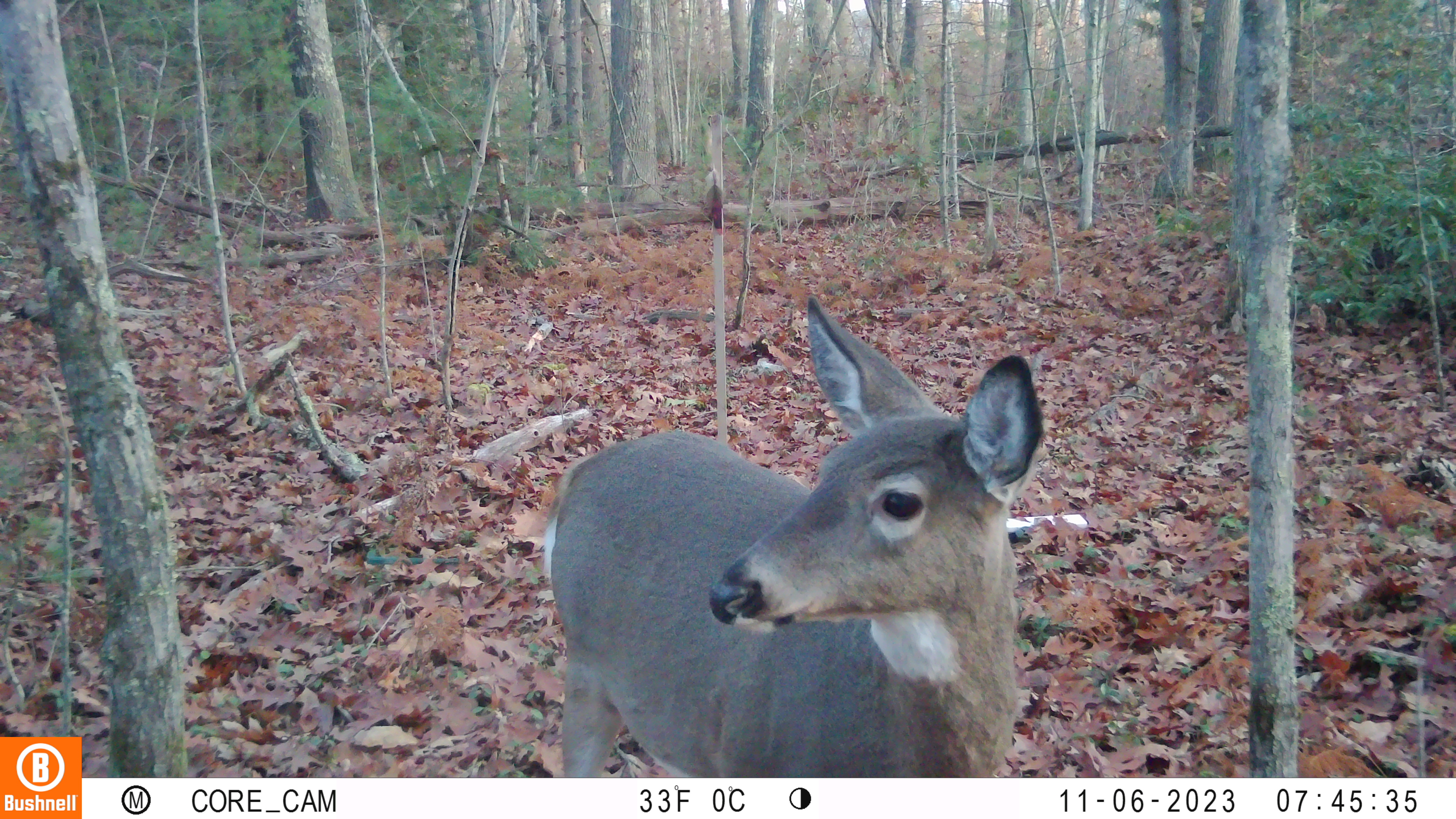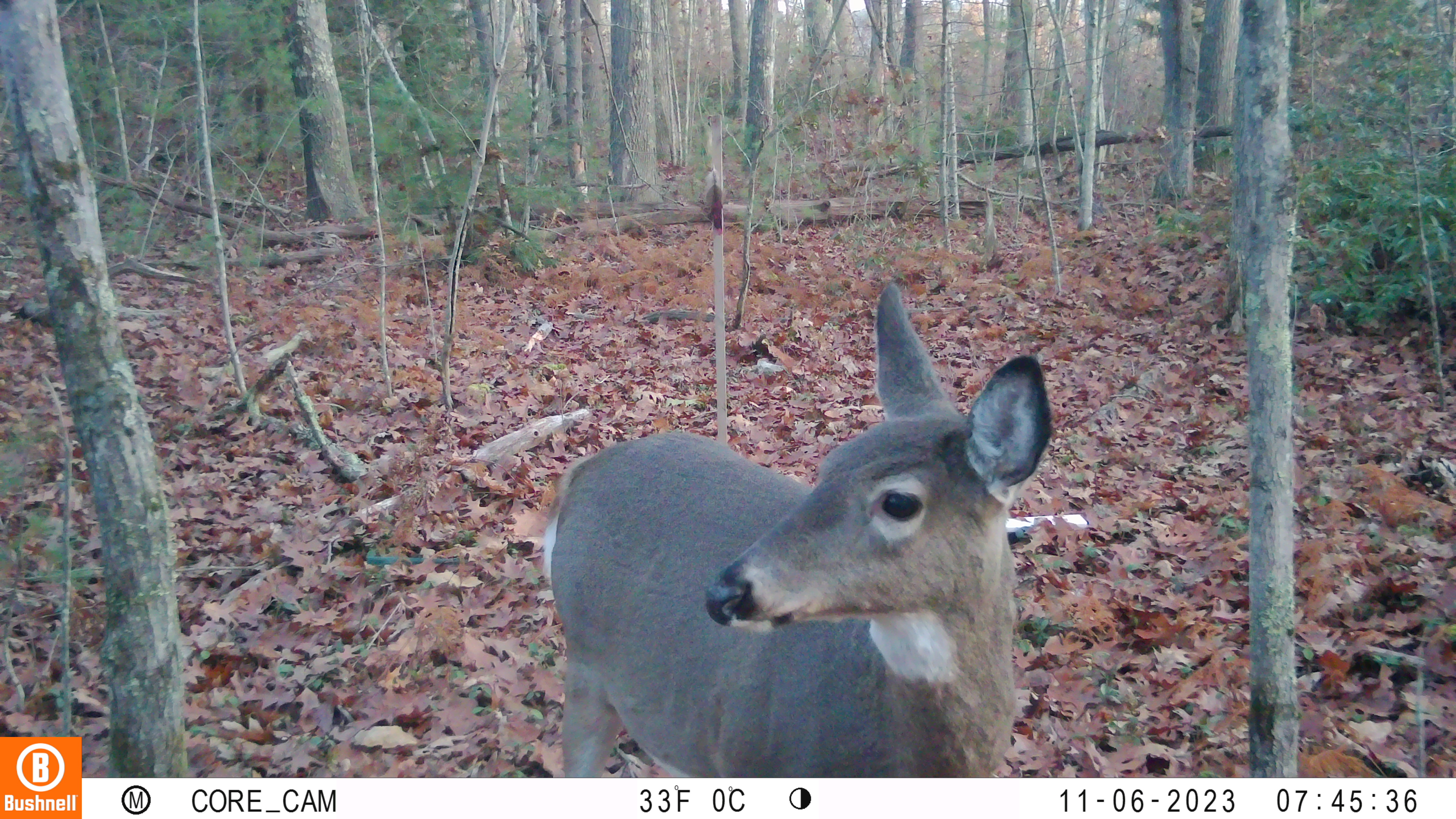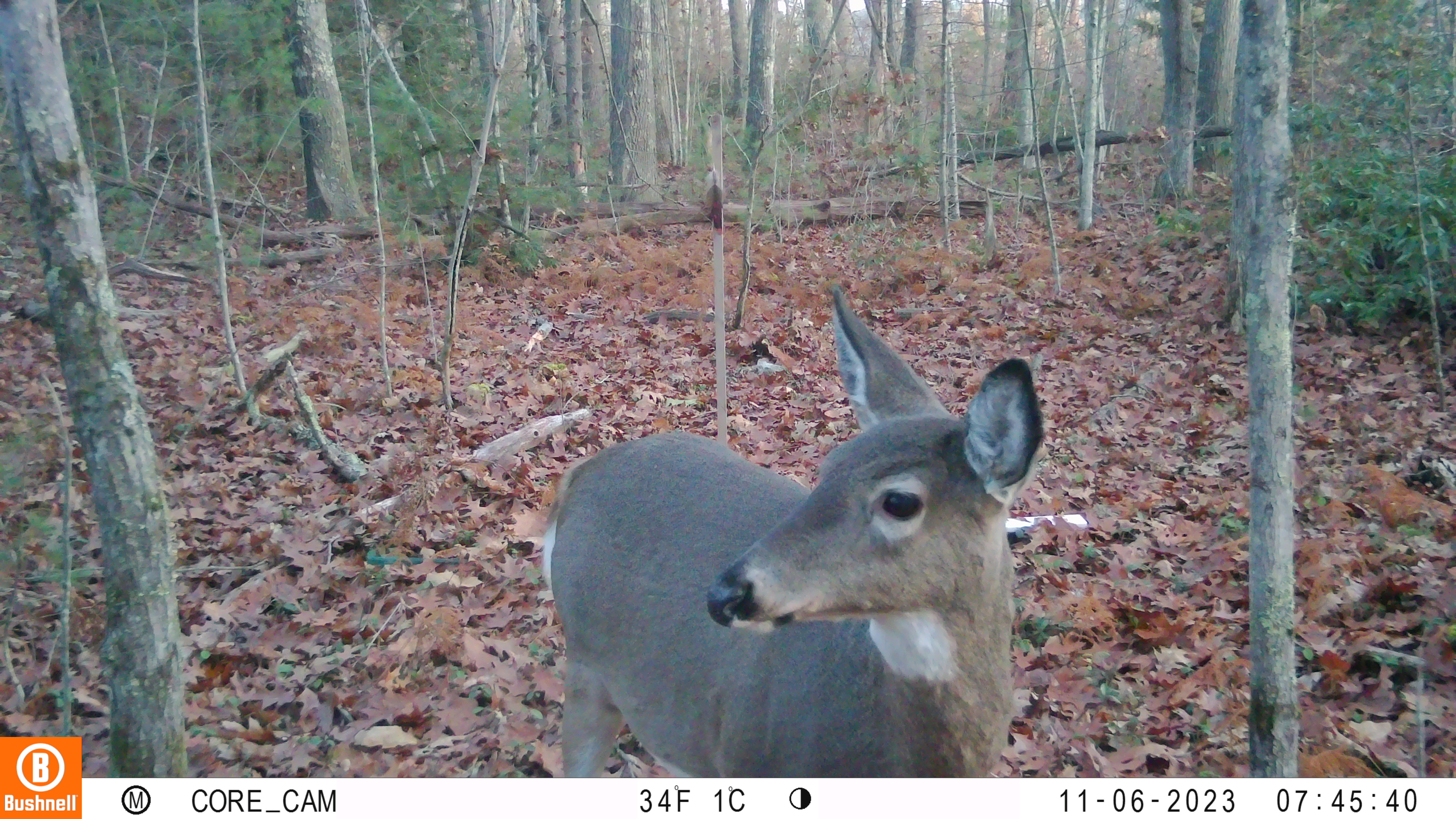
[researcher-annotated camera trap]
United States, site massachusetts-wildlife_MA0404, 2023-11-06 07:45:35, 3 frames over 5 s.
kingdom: Animalia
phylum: Chordata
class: Mammalia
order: Artiodactyla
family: Cervidae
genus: Odocoileus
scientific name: Odocoileus virginianus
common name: white-tailed deer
White-tailed deer (Odocoileus virginianus).